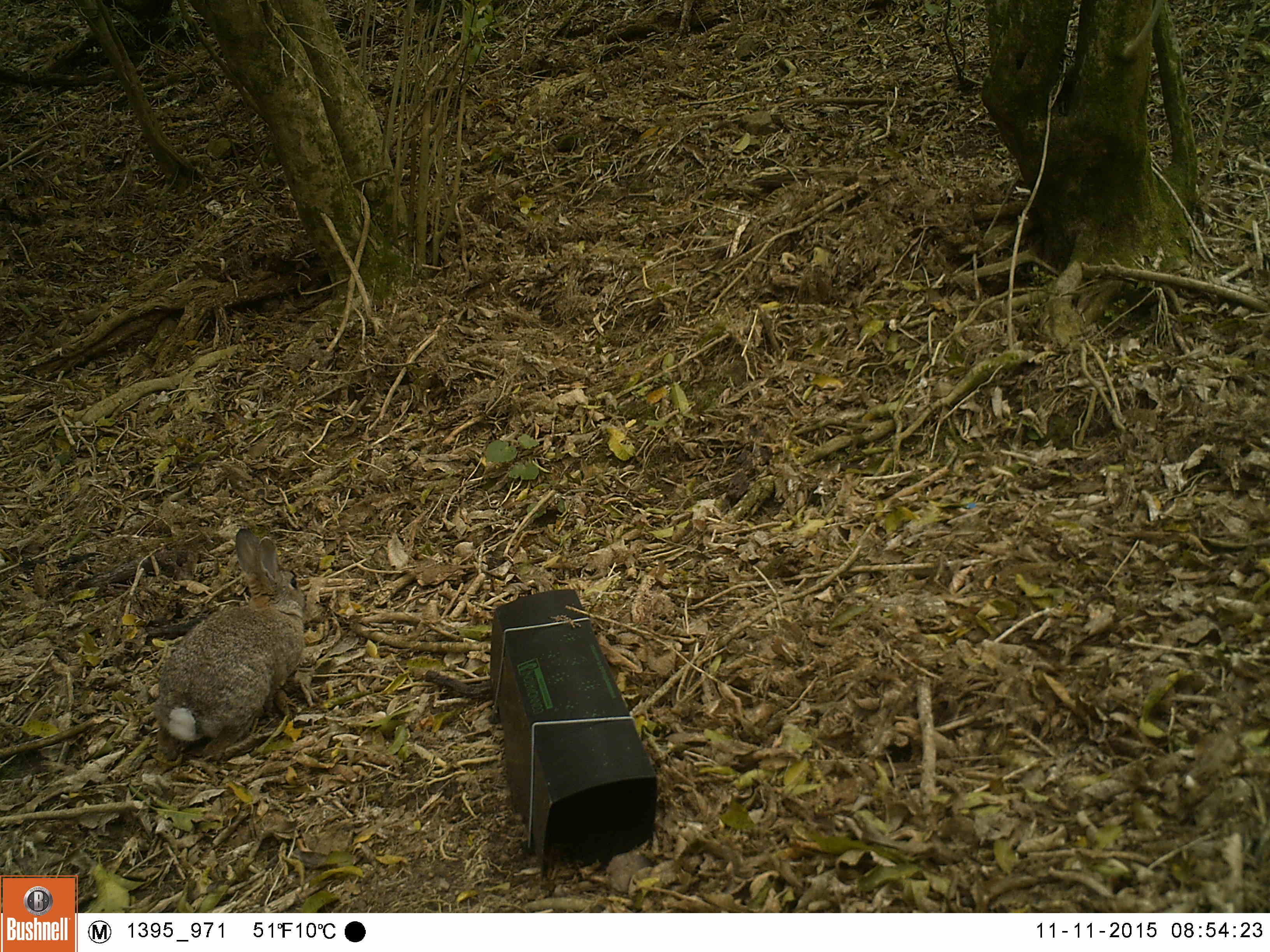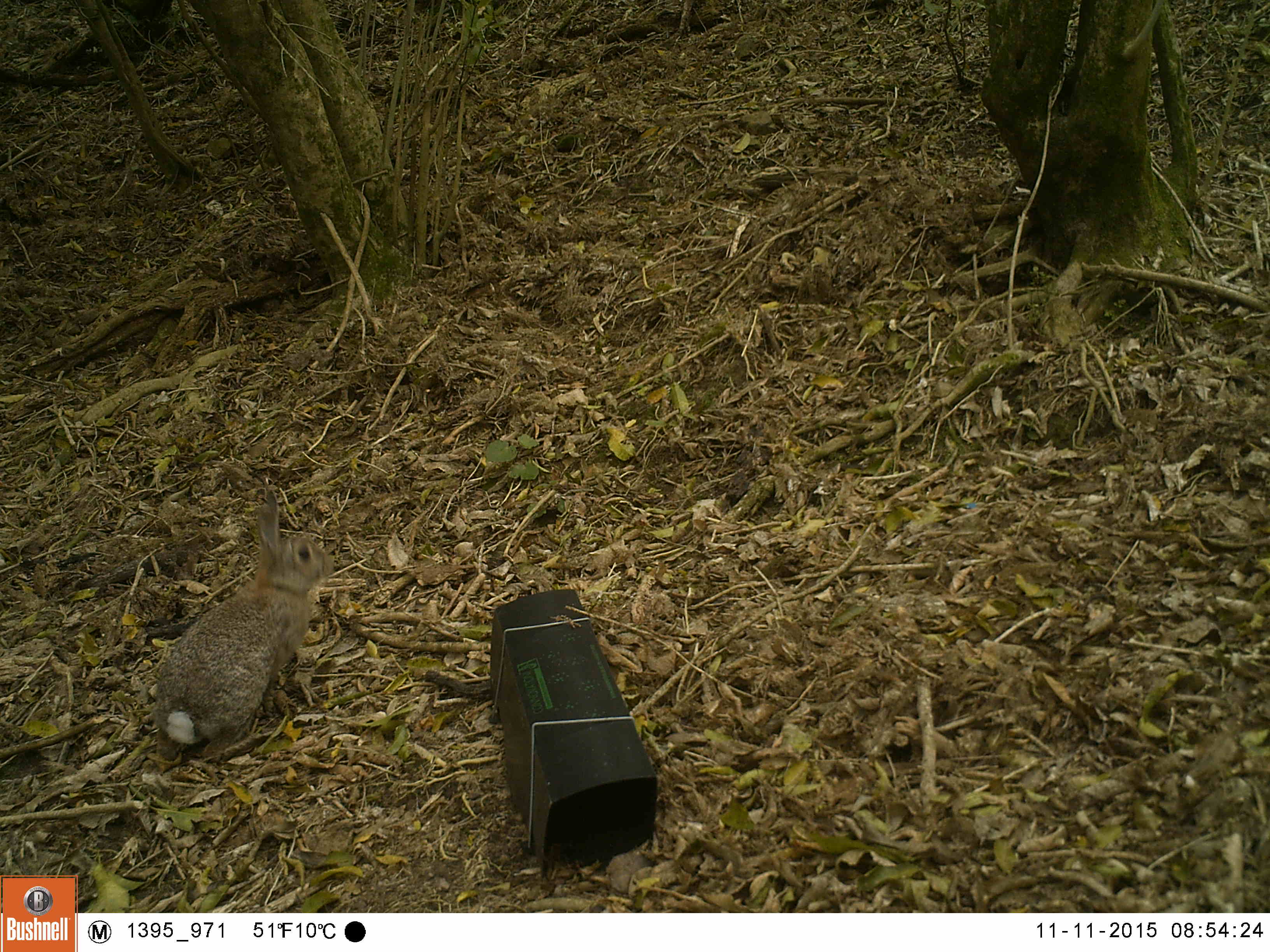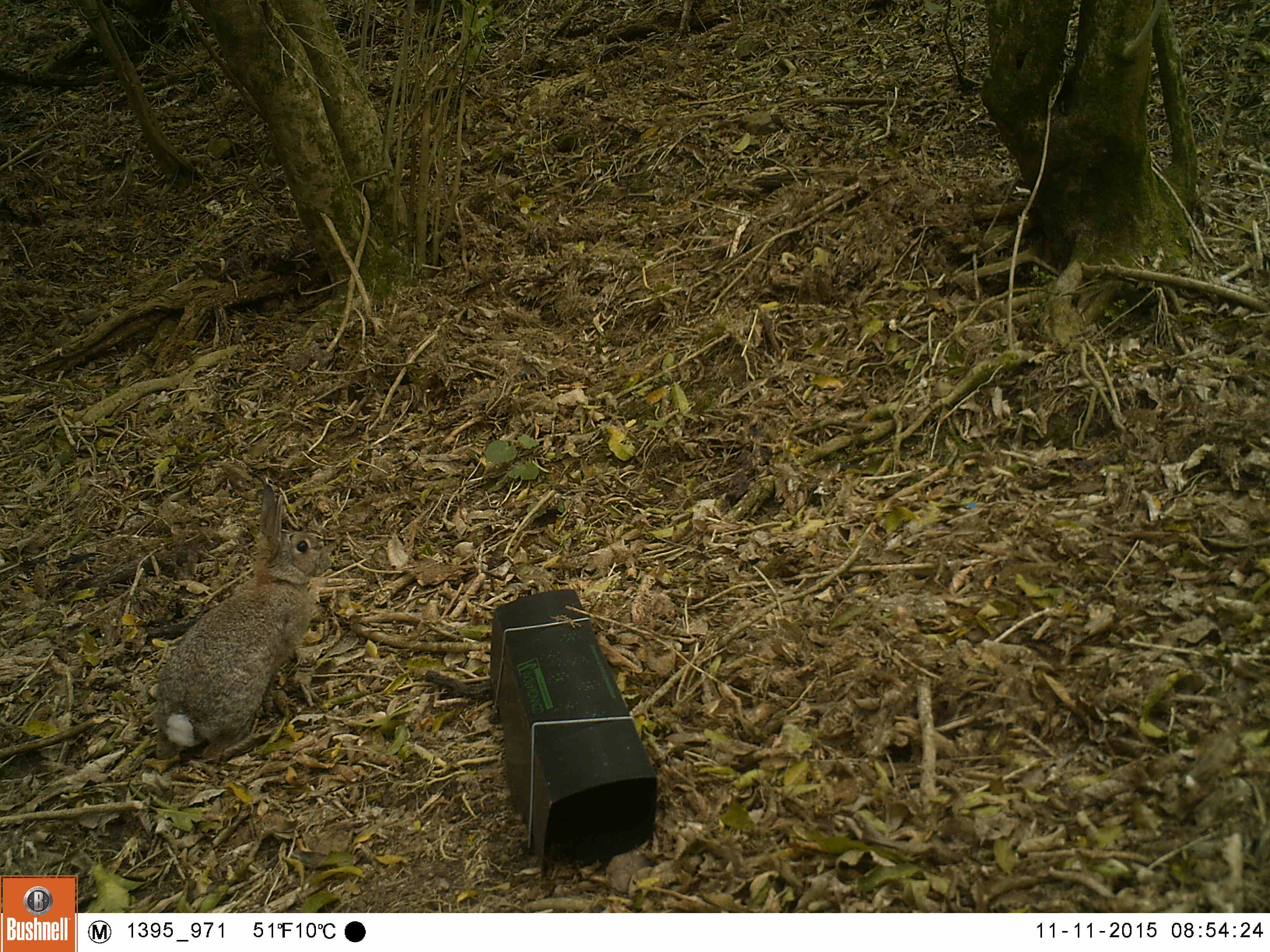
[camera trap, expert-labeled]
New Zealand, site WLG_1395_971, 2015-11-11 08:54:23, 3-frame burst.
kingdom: Animalia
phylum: Chordata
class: Mammalia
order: Lagomorpha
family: Leporidae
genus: Oryctolagus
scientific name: Oryctolagus cuniculus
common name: european rabbit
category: rabbit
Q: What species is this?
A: Rabbit (european rabbit) (Oryctolagus cuniculus).